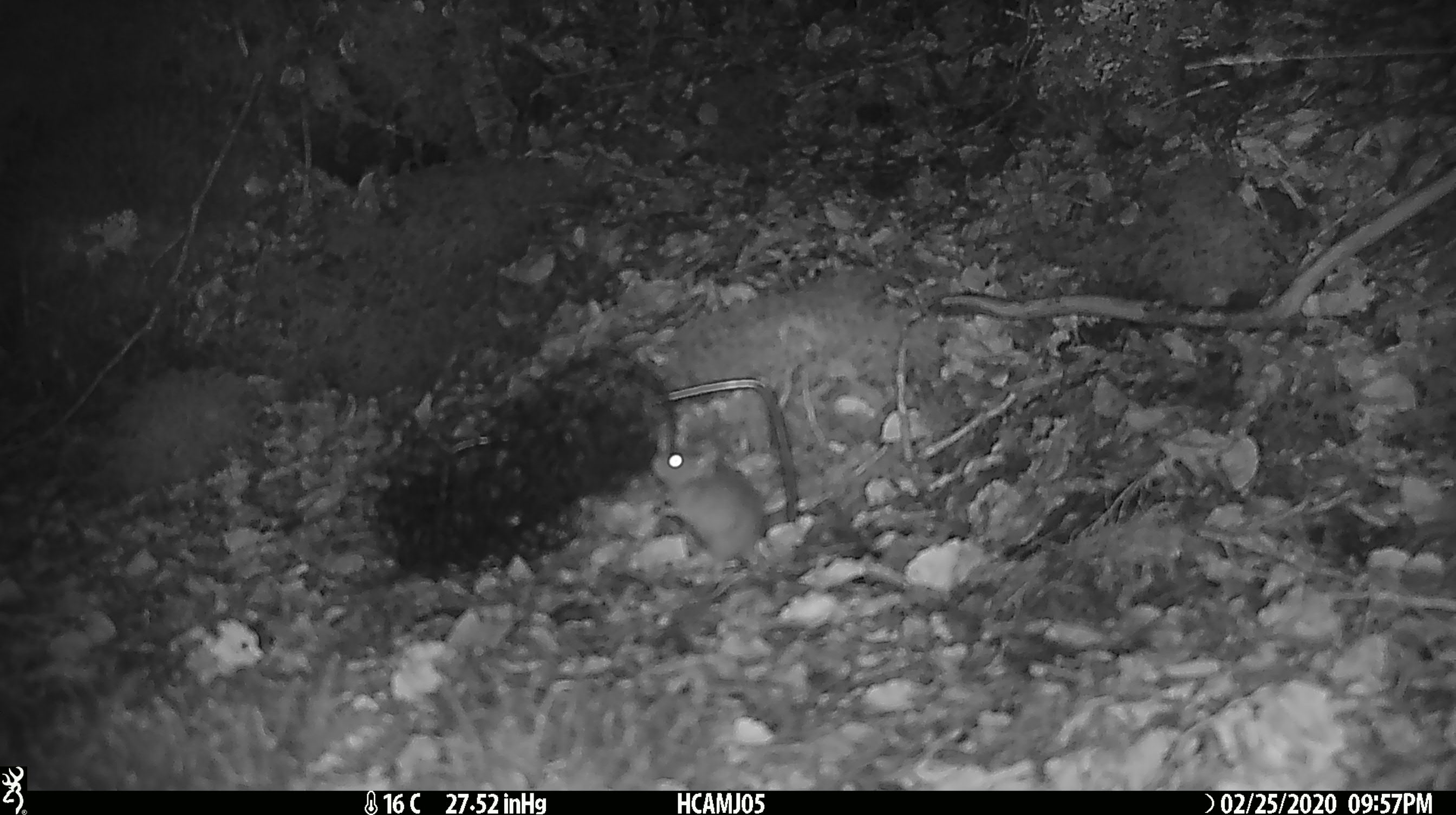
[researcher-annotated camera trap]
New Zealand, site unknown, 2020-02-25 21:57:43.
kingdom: Animalia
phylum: Chordata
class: Mammalia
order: Rodentia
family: Muridae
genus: Mus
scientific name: Mus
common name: mouse